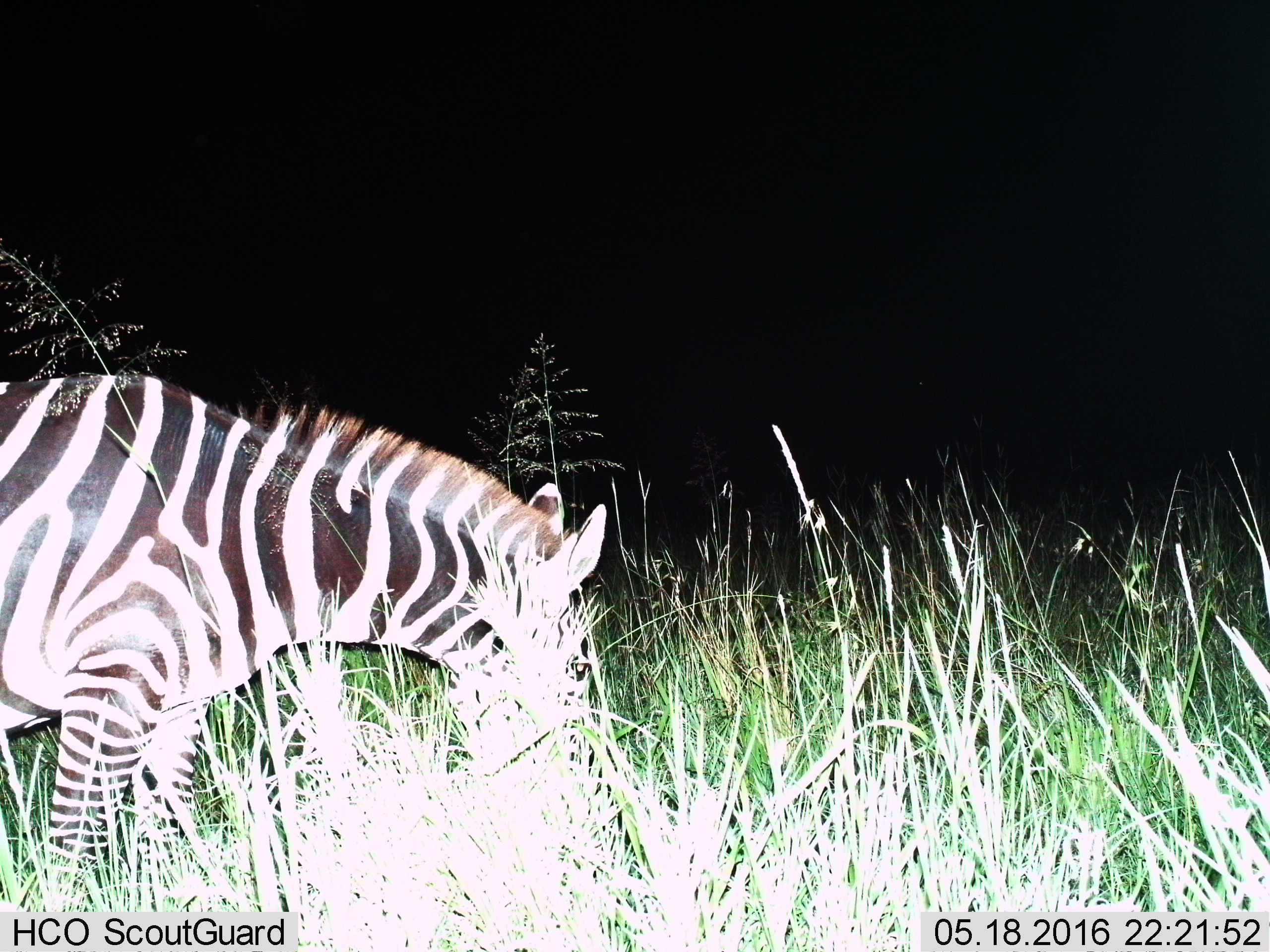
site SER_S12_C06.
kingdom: Animalia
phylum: Chordata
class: Mammalia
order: Perissodactyla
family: Equidae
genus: Equus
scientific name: Equus quagga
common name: plains zebra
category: zebraplains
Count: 1.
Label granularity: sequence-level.